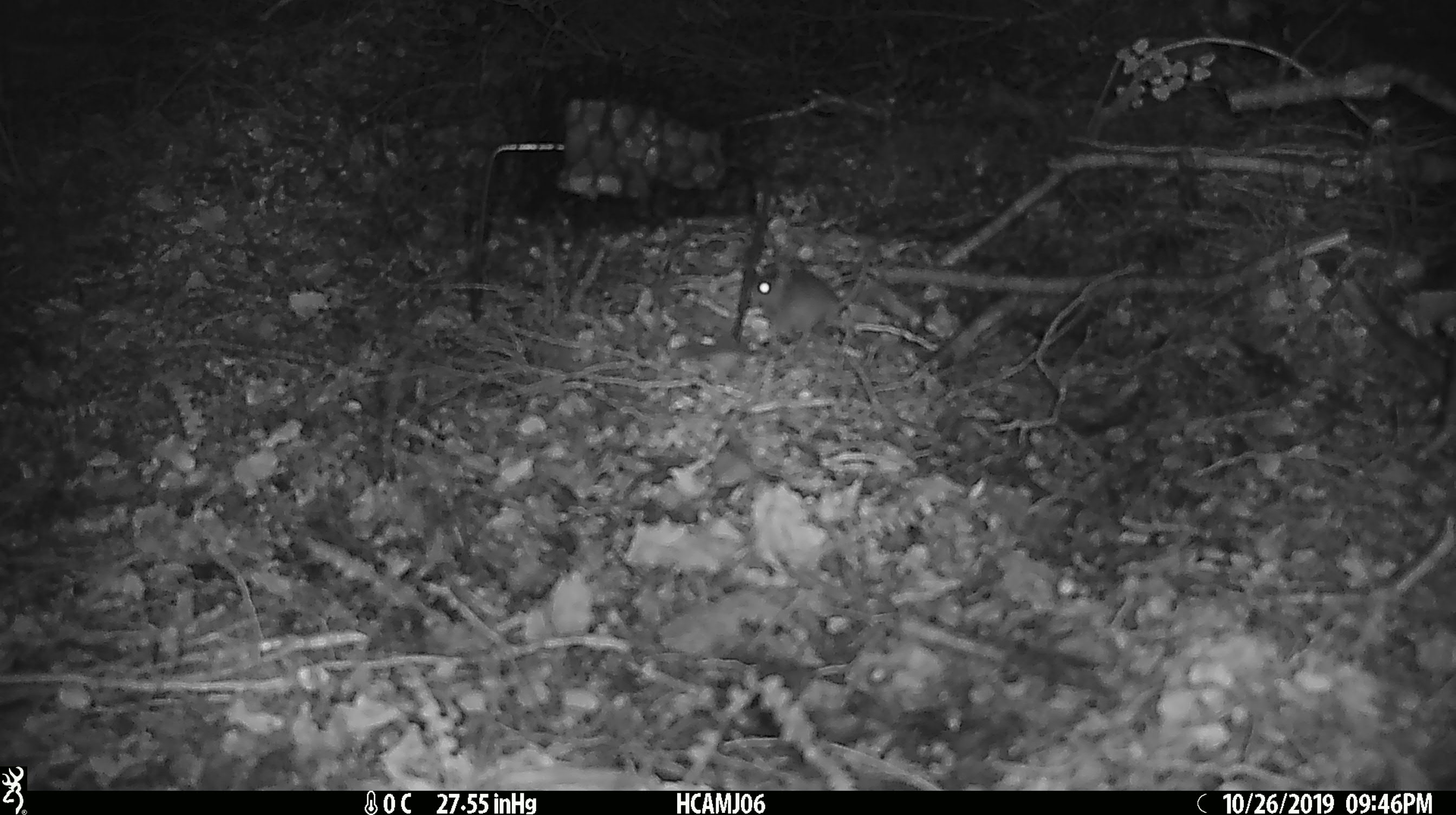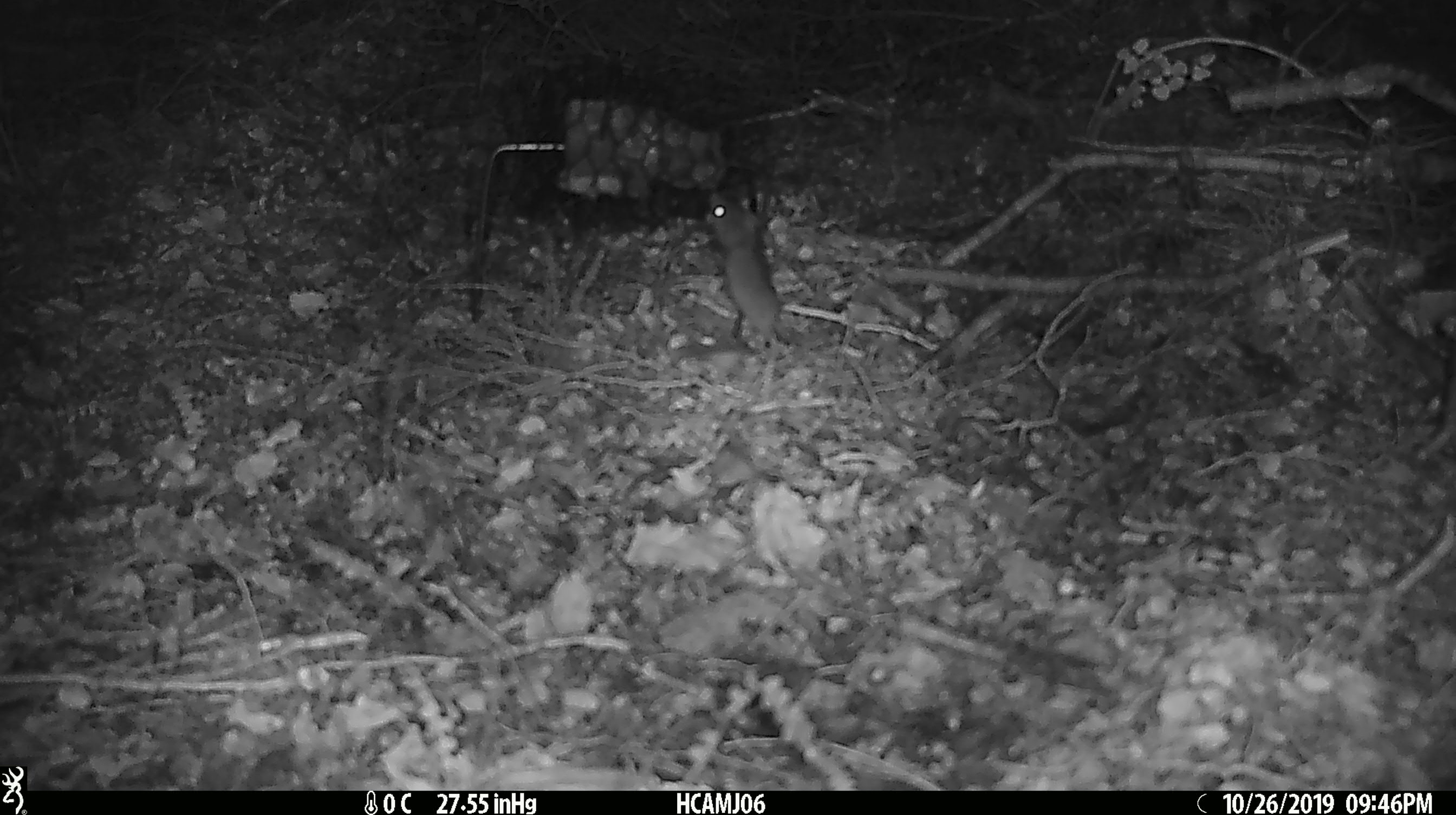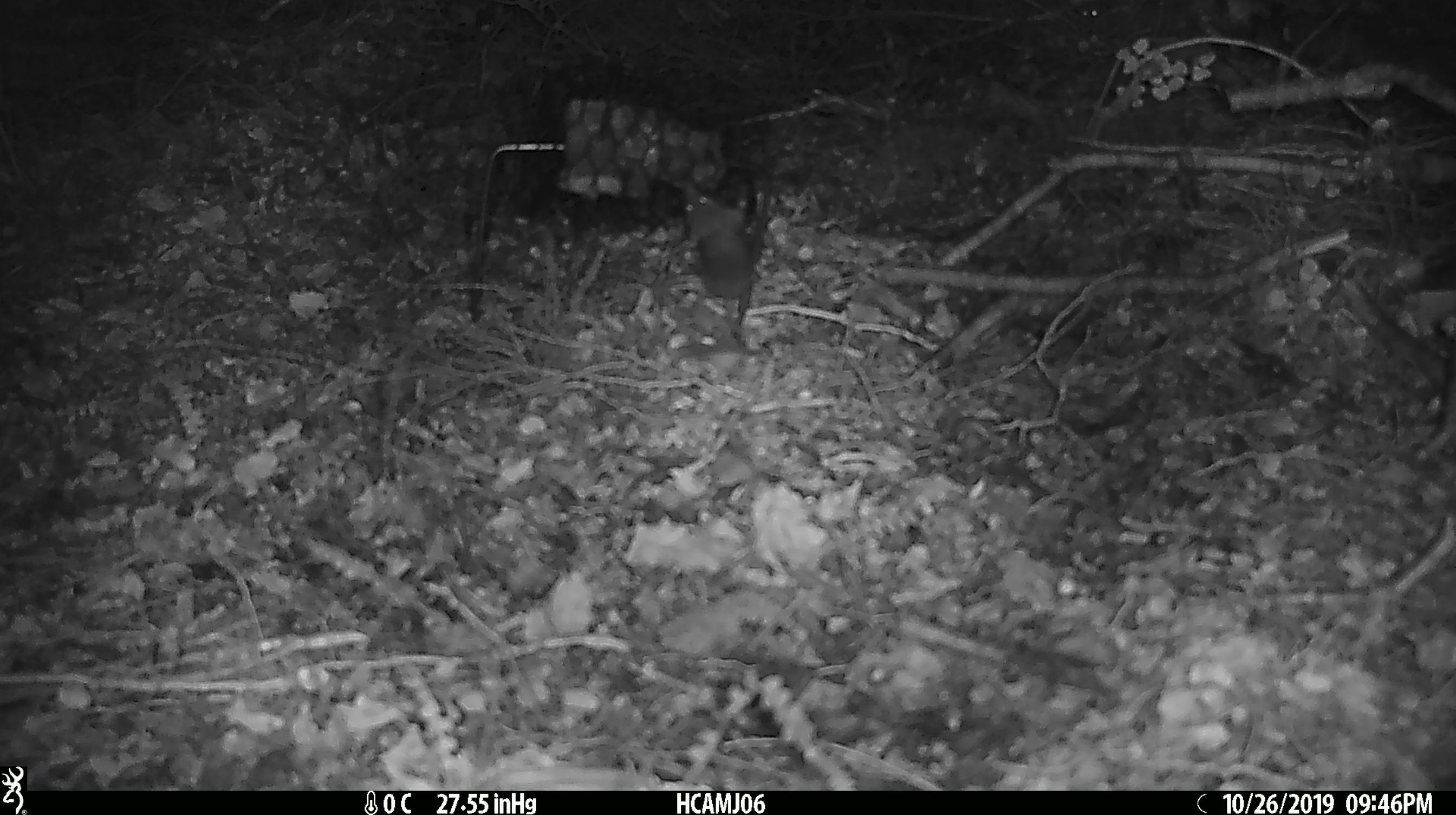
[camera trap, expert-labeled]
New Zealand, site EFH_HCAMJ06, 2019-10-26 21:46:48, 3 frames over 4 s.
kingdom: Animalia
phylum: Chordata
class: Mammalia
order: Rodentia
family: Muridae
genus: Mus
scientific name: Mus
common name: mouse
Mouse (Mus).